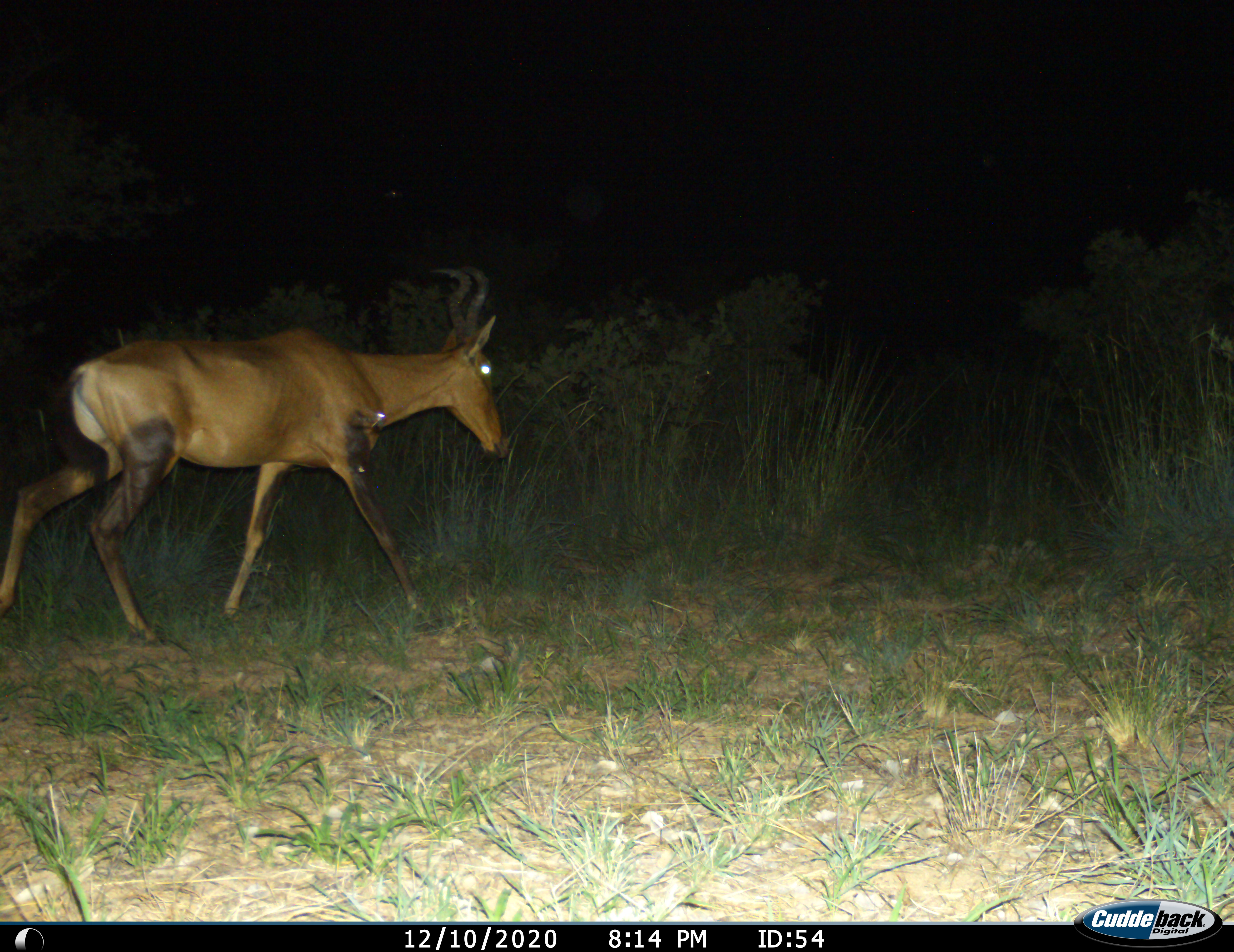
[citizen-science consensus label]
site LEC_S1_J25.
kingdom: Animalia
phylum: Chordata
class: Mammalia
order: Artiodactyla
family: Bovidae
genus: Alcelaphus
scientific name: Alcelaphus buselaphus caama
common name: red hartebeest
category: hartebeestred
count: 1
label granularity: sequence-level